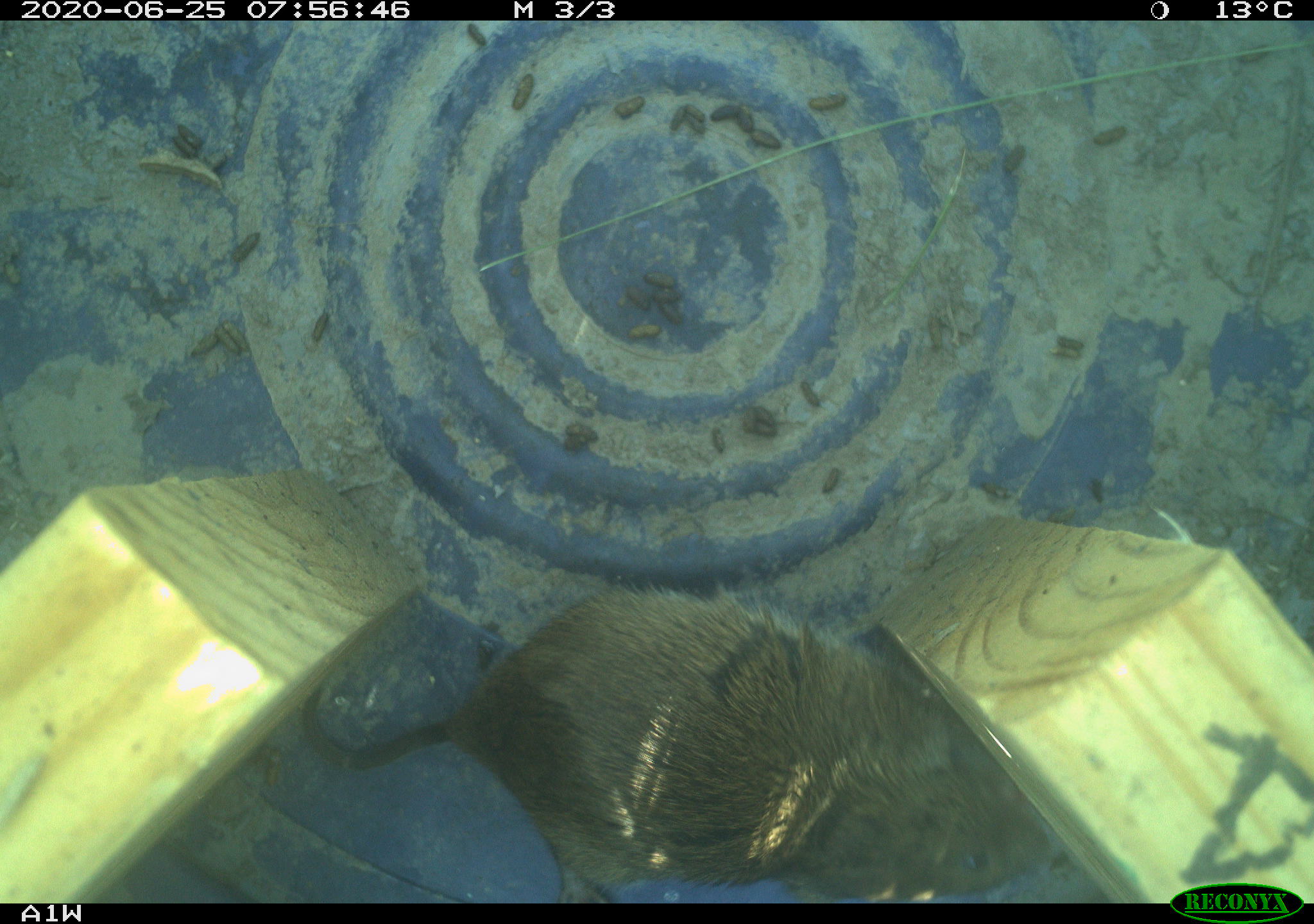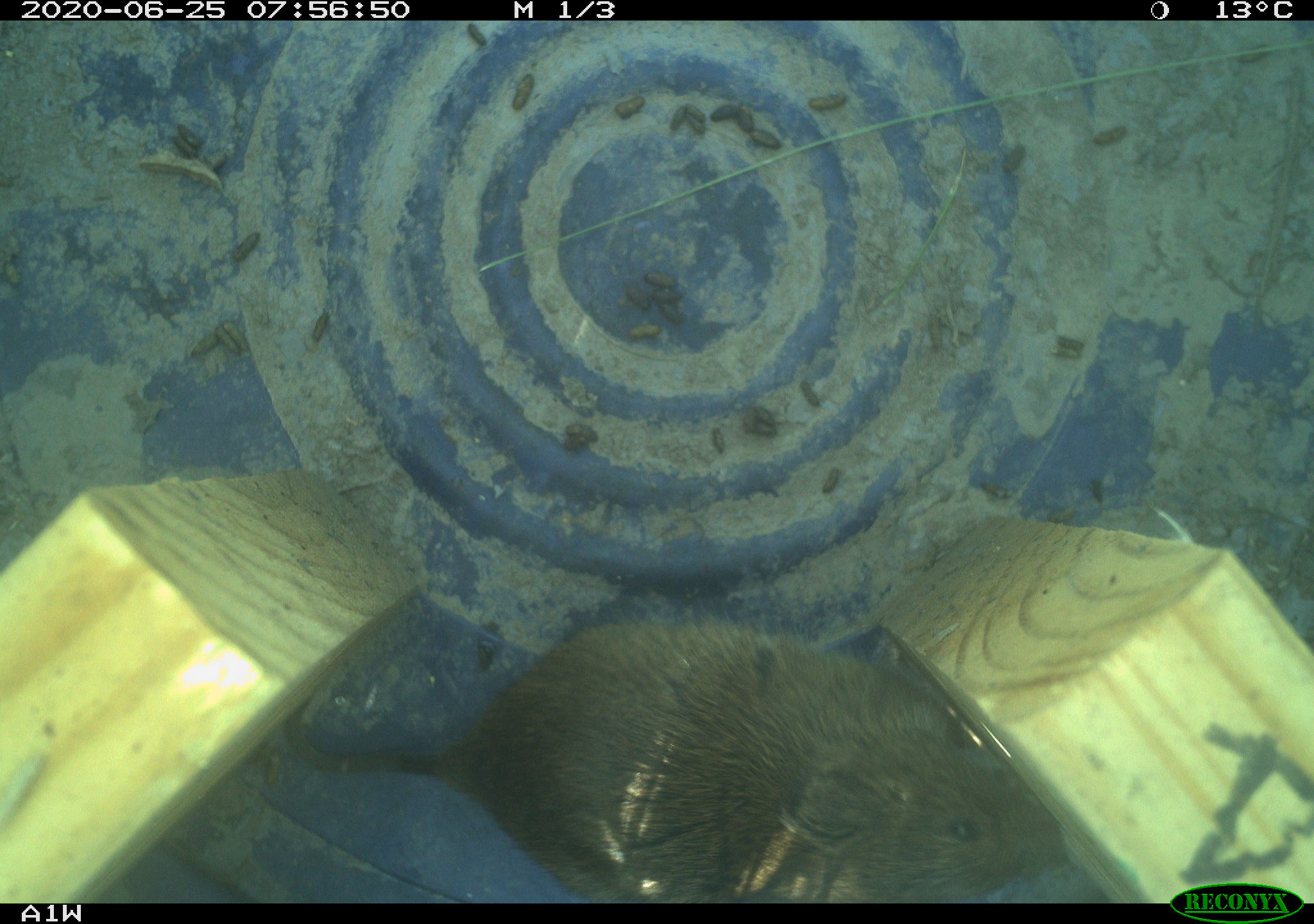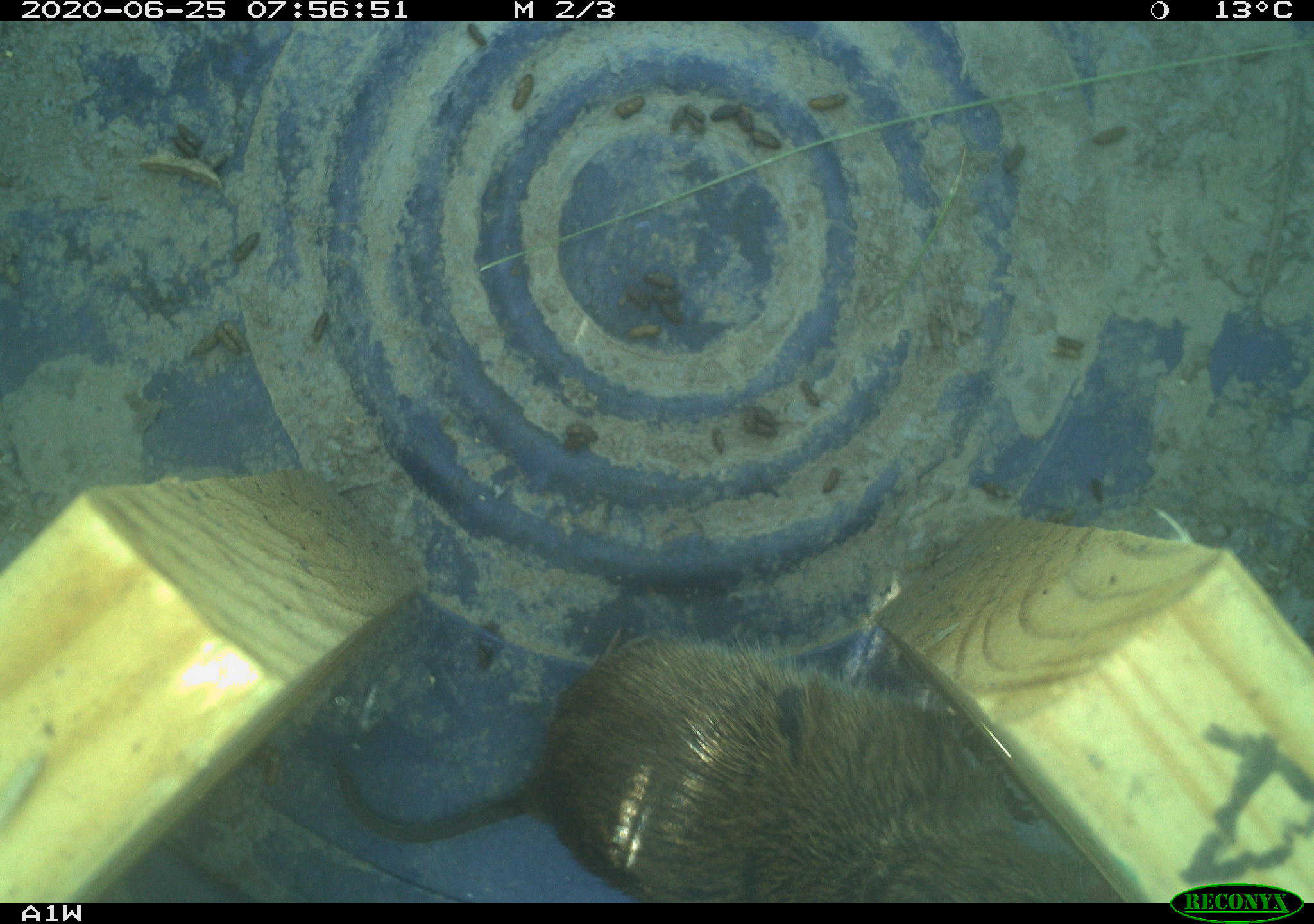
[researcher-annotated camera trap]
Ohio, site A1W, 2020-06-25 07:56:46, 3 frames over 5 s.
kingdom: Animalia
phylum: Chordata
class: Mammalia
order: Rodentia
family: Cricetidae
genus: Microtus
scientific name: Microtus pennsylvanicus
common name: meadow vole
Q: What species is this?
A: Meadow vole (Microtus pennsylvanicus).